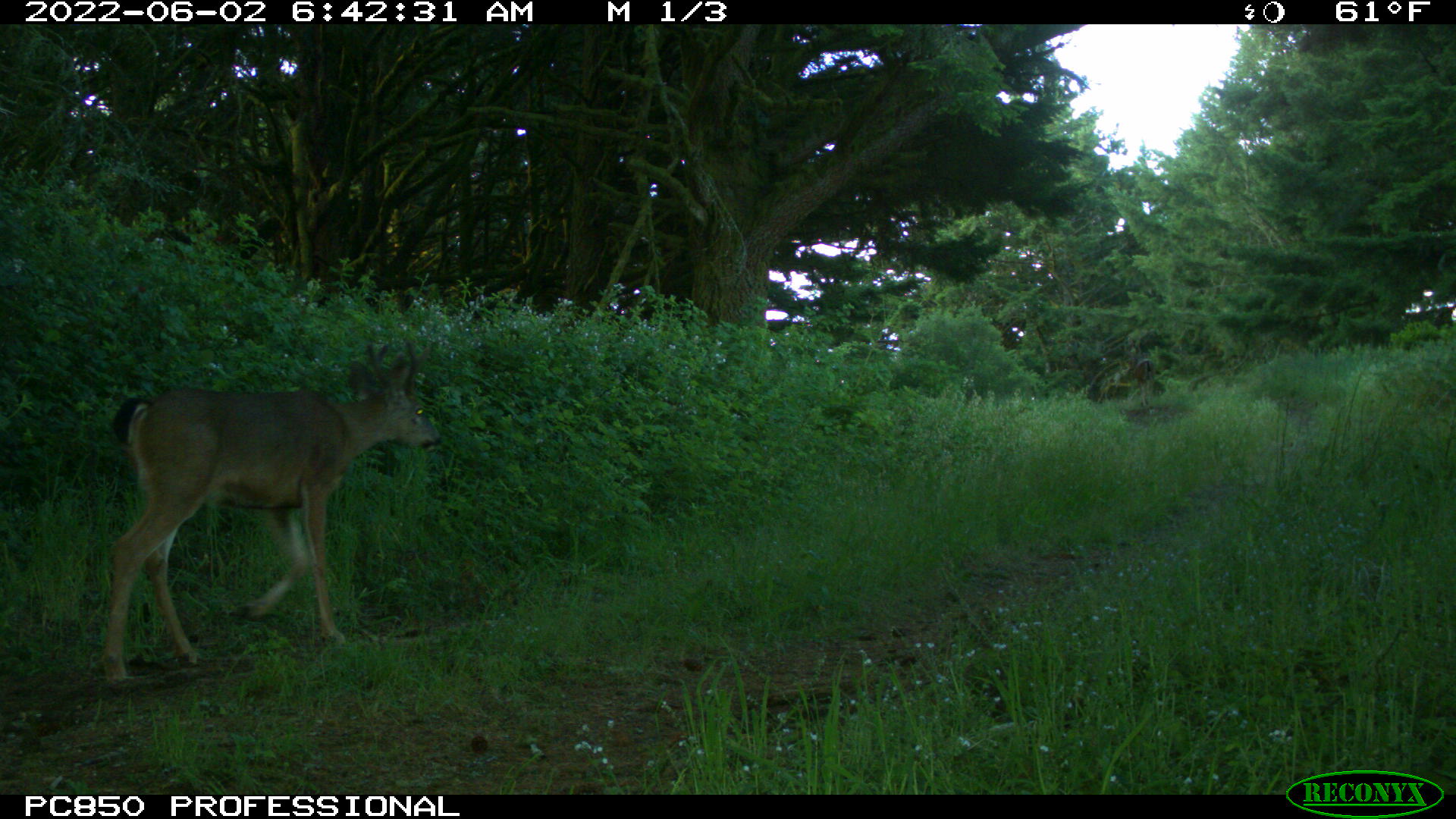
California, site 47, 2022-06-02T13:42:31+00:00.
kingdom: Animalia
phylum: Chordata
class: Mammalia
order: Artiodactyla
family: Cervidae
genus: Odocoileus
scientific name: Odocoileus hemionus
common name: mule deer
Mule deer (Odocoileus hemionus).